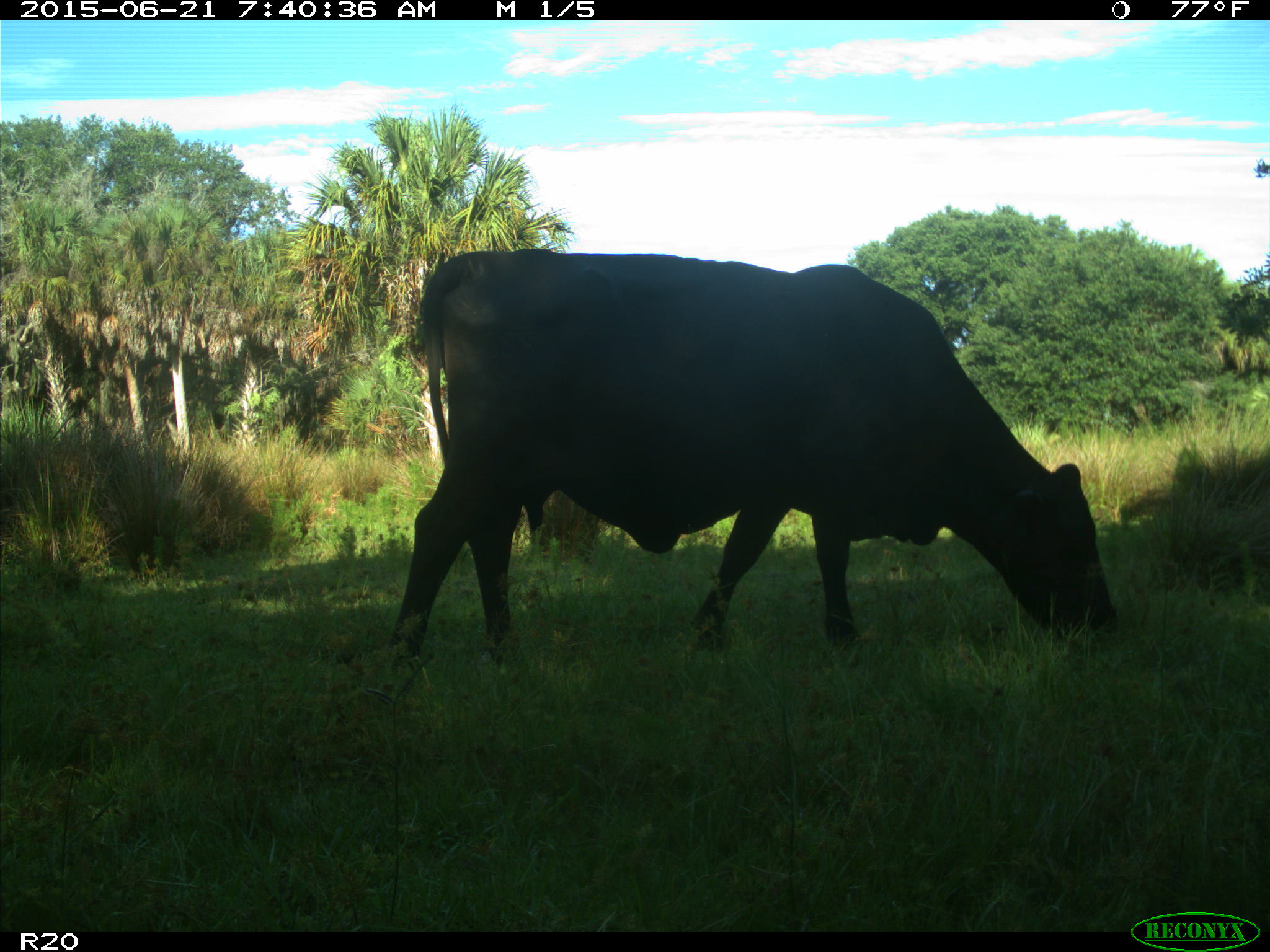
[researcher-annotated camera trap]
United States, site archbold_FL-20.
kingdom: Animalia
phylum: Chordata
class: Mammalia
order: Artiodactyla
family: Bovidae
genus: Bos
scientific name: Bos taurus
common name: domestic cow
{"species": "Bos taurus (domestic cow)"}